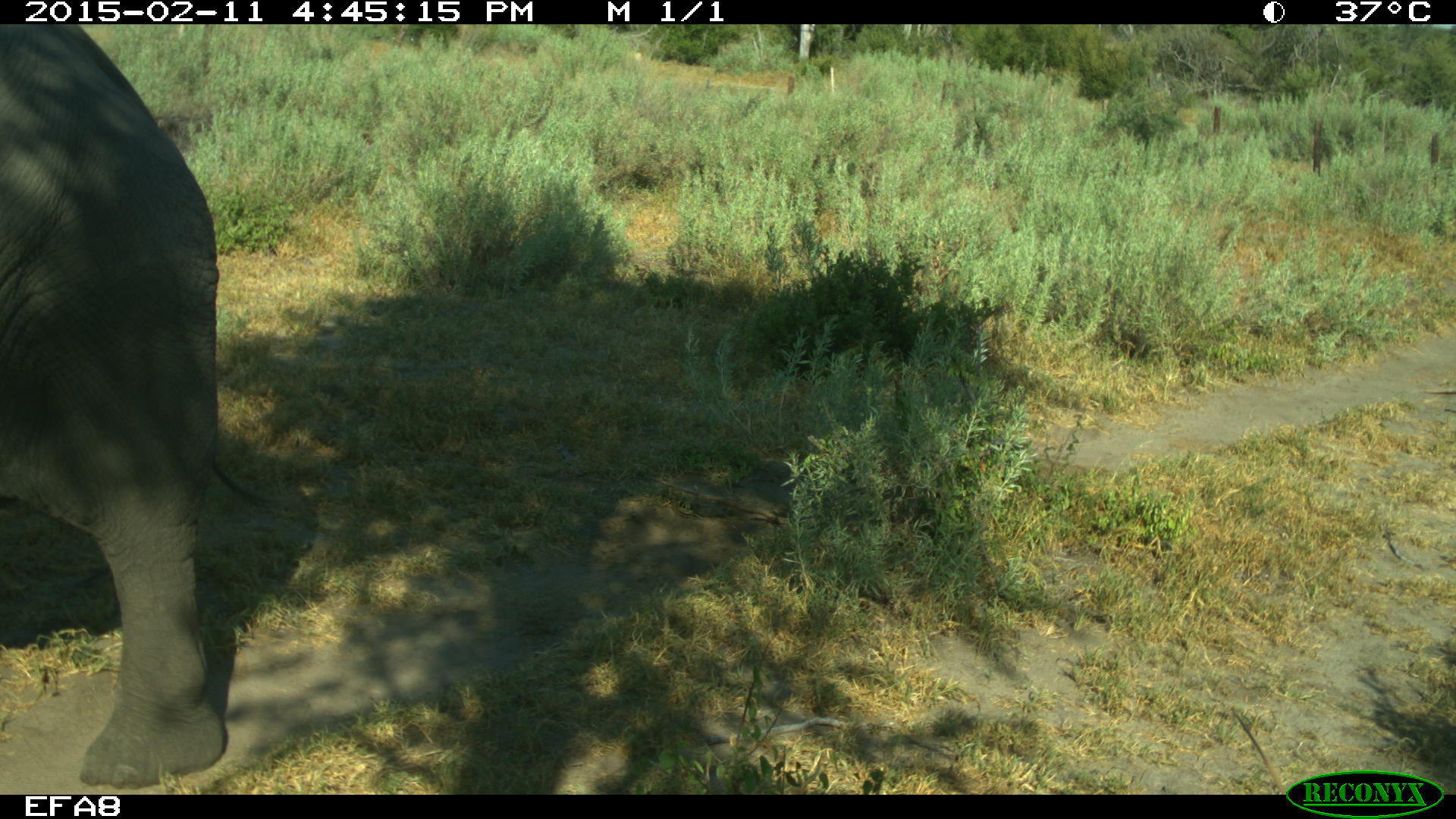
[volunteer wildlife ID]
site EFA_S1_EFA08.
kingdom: Animalia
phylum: Chordata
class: Mammalia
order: Proboscidea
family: Elephantidae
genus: Loxodonta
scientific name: Loxodonta africana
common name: african bush elephant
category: elephant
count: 1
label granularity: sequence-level